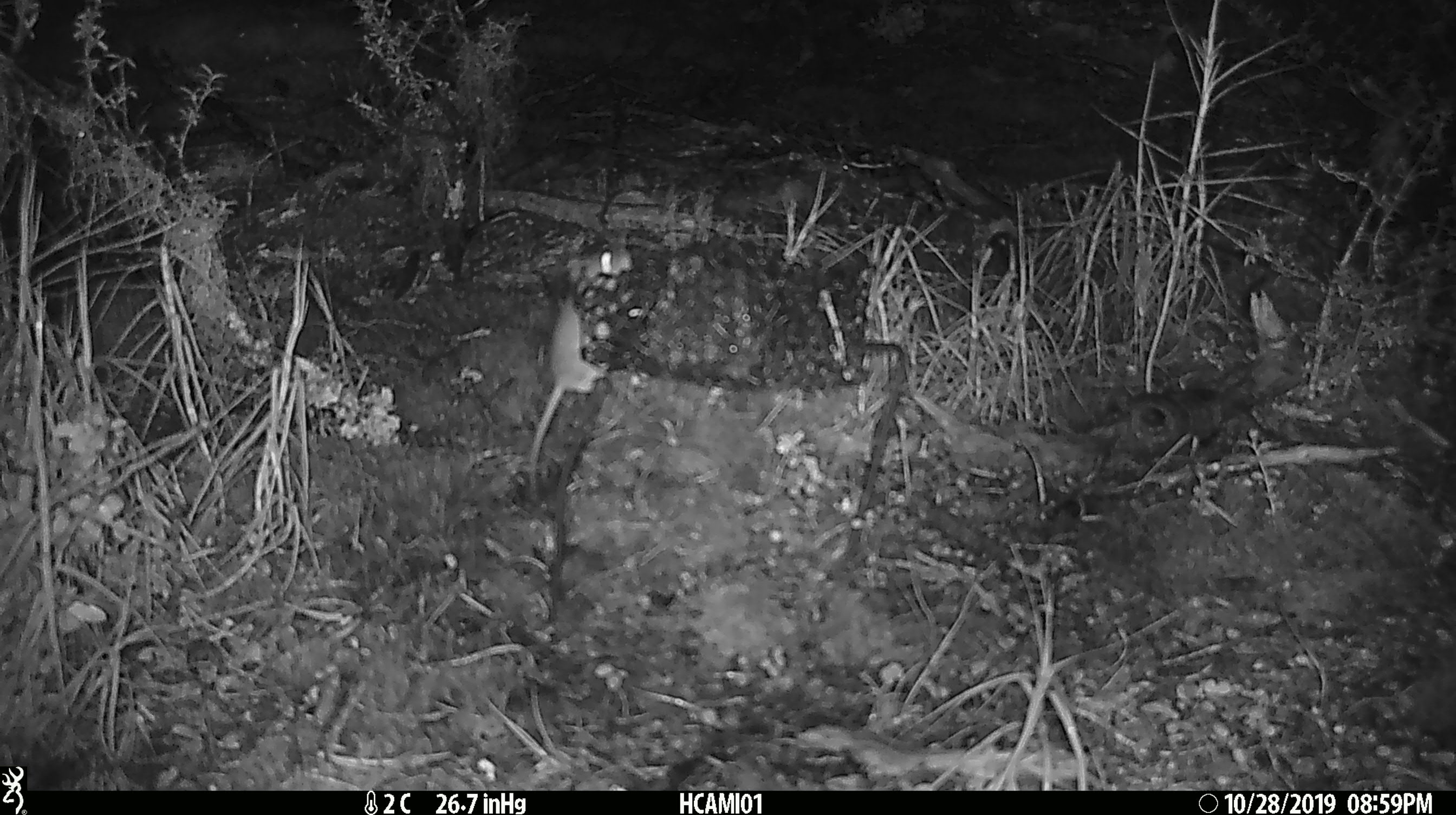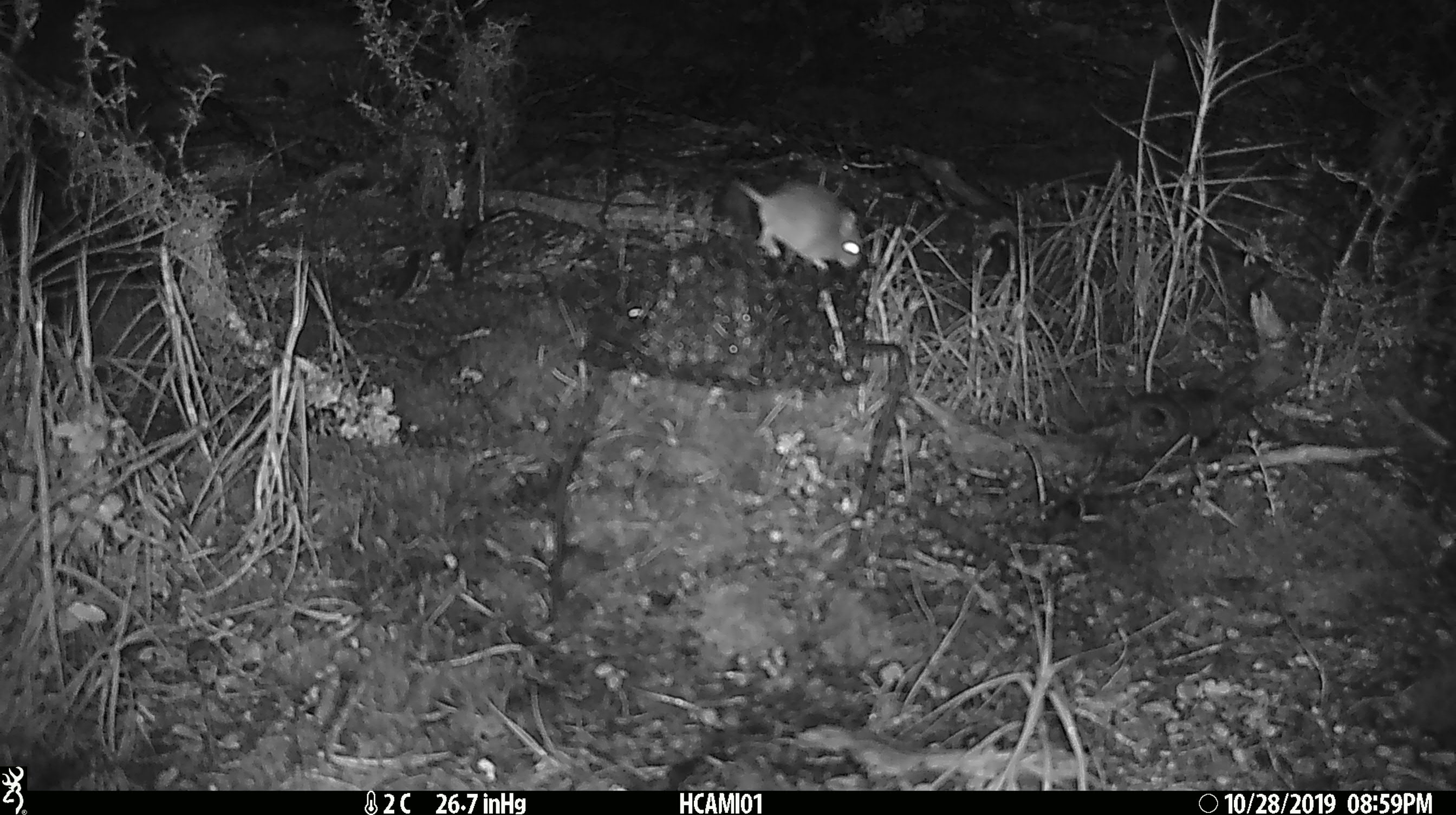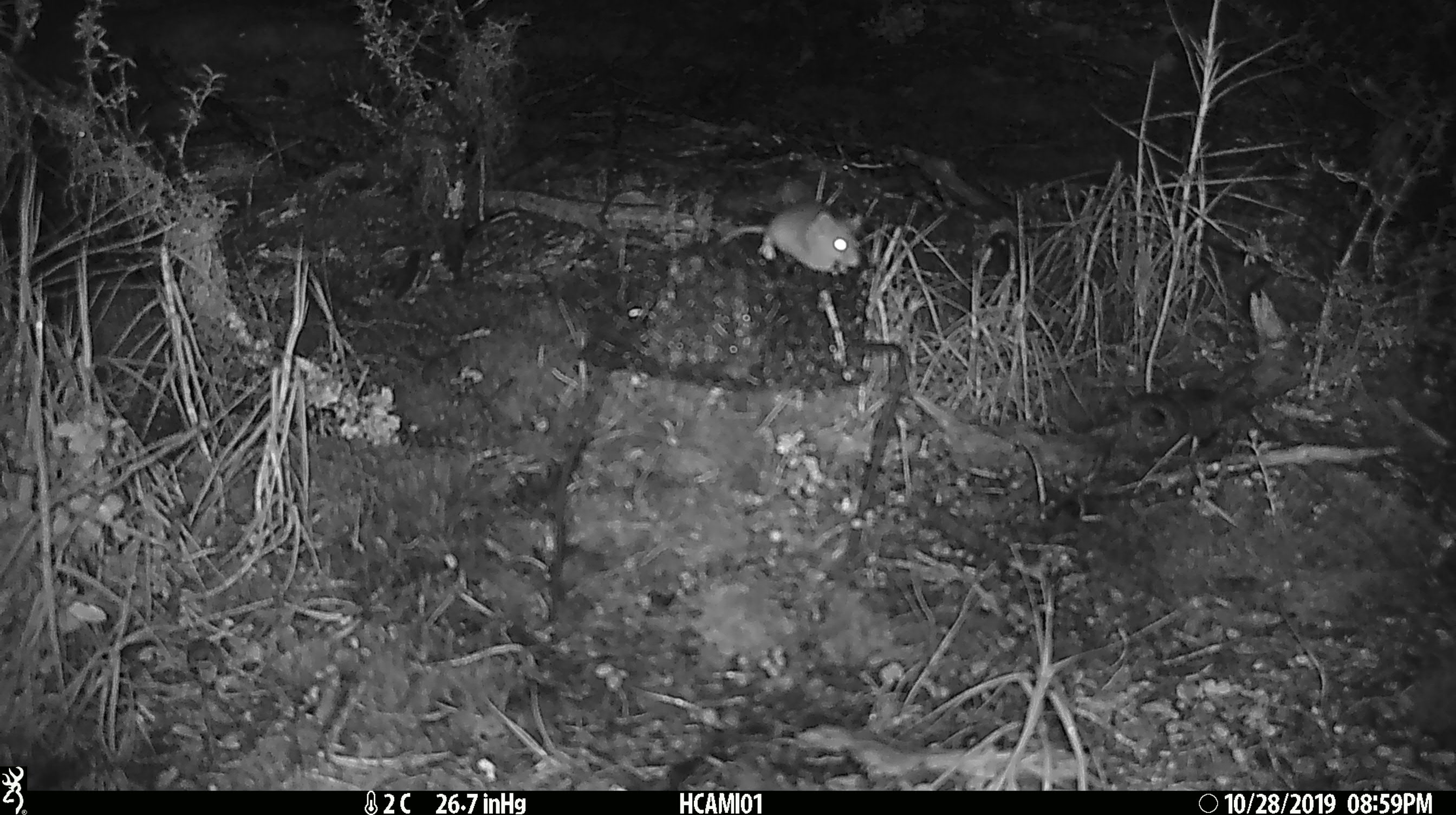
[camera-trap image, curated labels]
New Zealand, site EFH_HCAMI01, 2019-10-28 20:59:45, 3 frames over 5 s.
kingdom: Animalia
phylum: Chordata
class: Mammalia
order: Rodentia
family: Muridae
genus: Mus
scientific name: Mus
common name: mouse